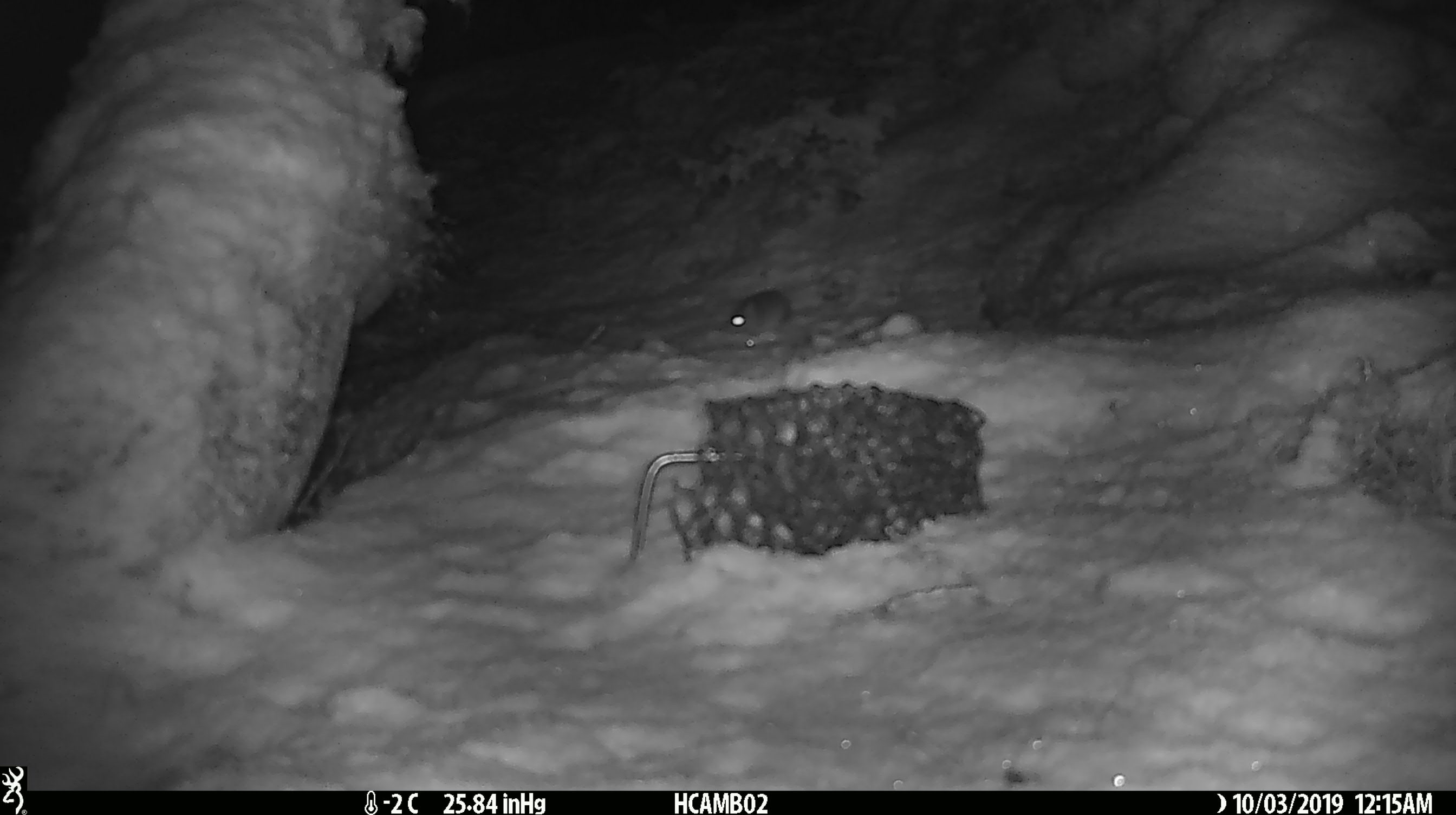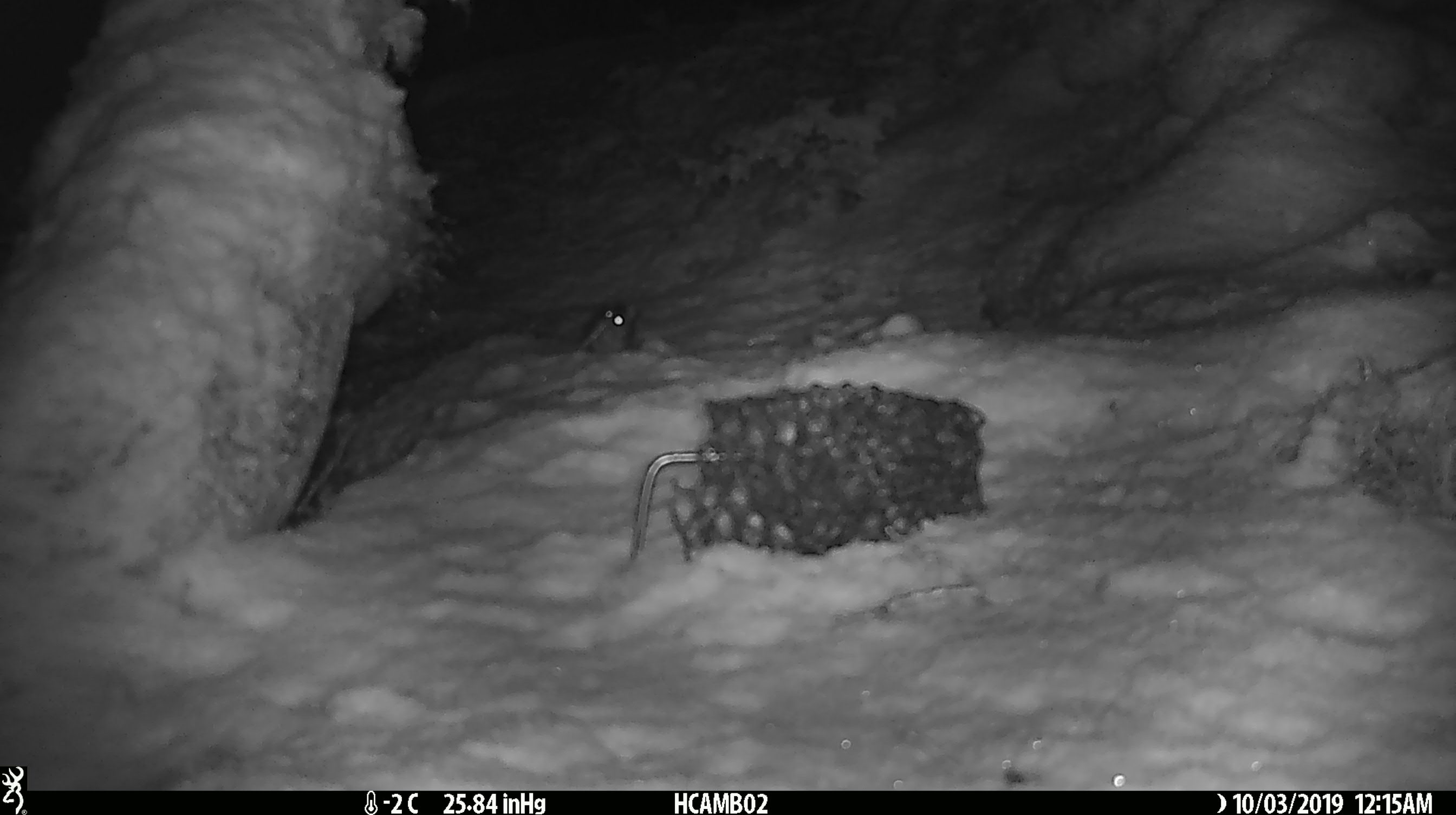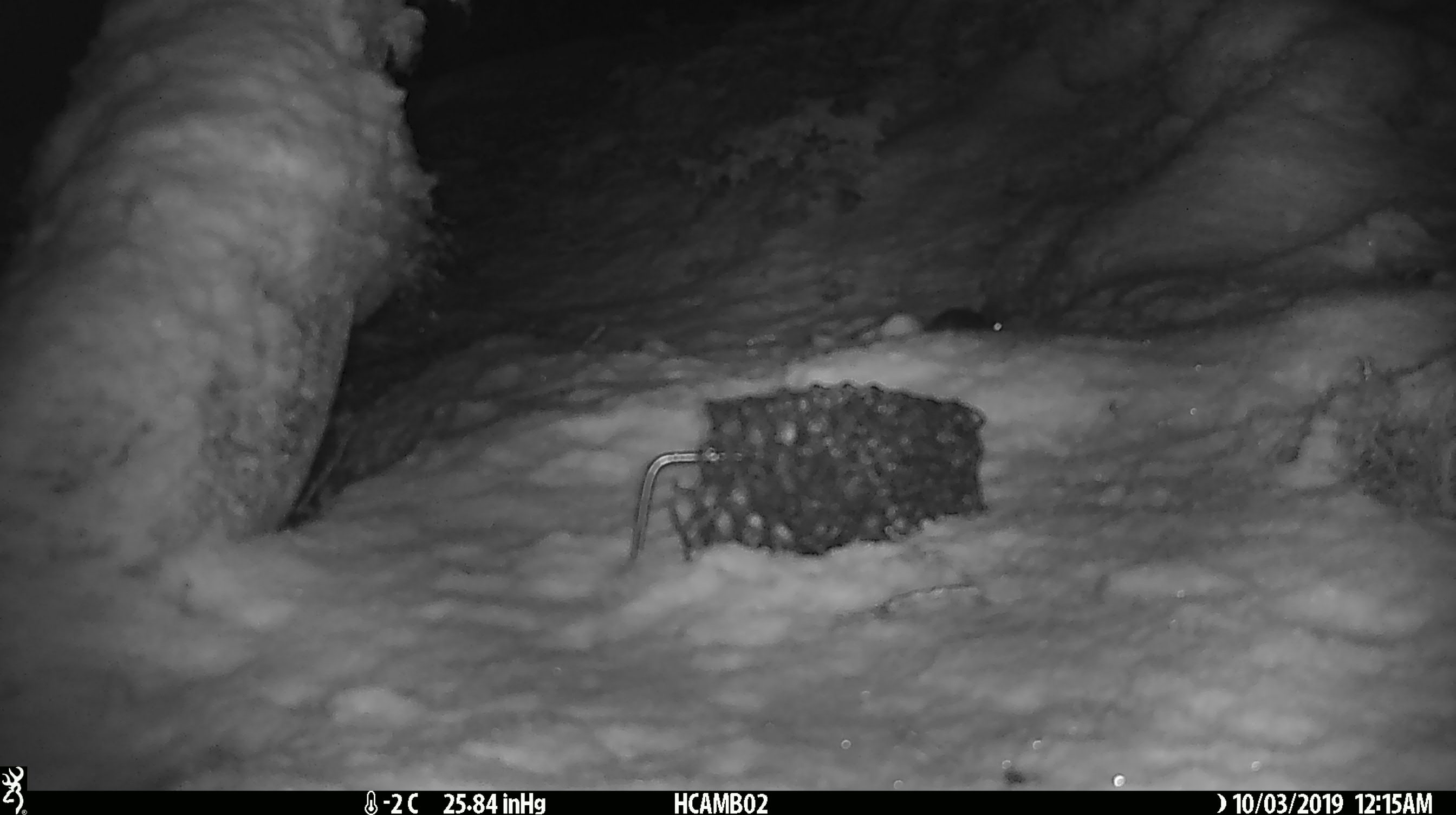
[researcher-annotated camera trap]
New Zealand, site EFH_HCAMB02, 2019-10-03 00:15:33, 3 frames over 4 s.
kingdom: Animalia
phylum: Chordata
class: Mammalia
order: Rodentia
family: Muridae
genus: Mus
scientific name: Mus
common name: mouse